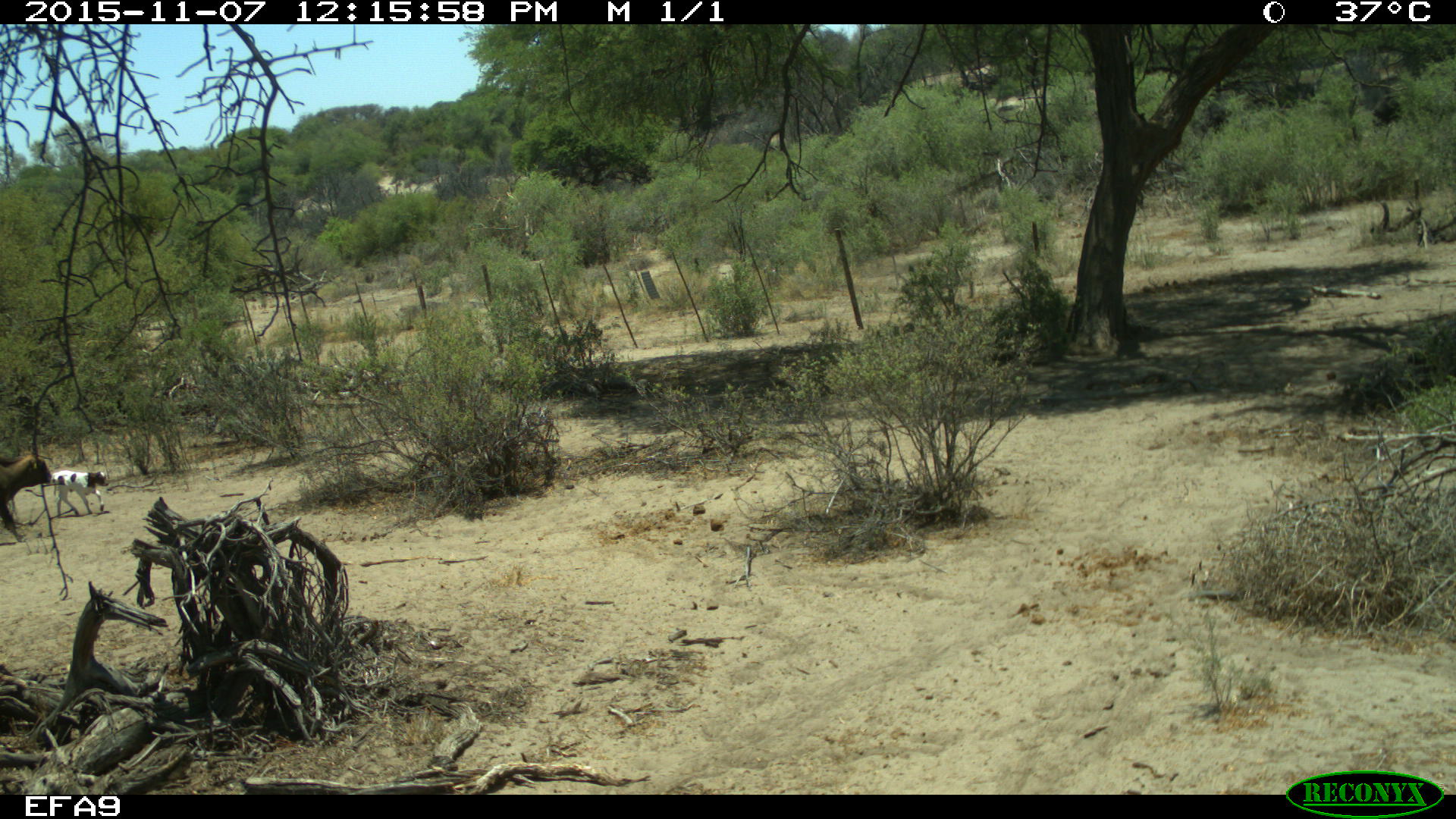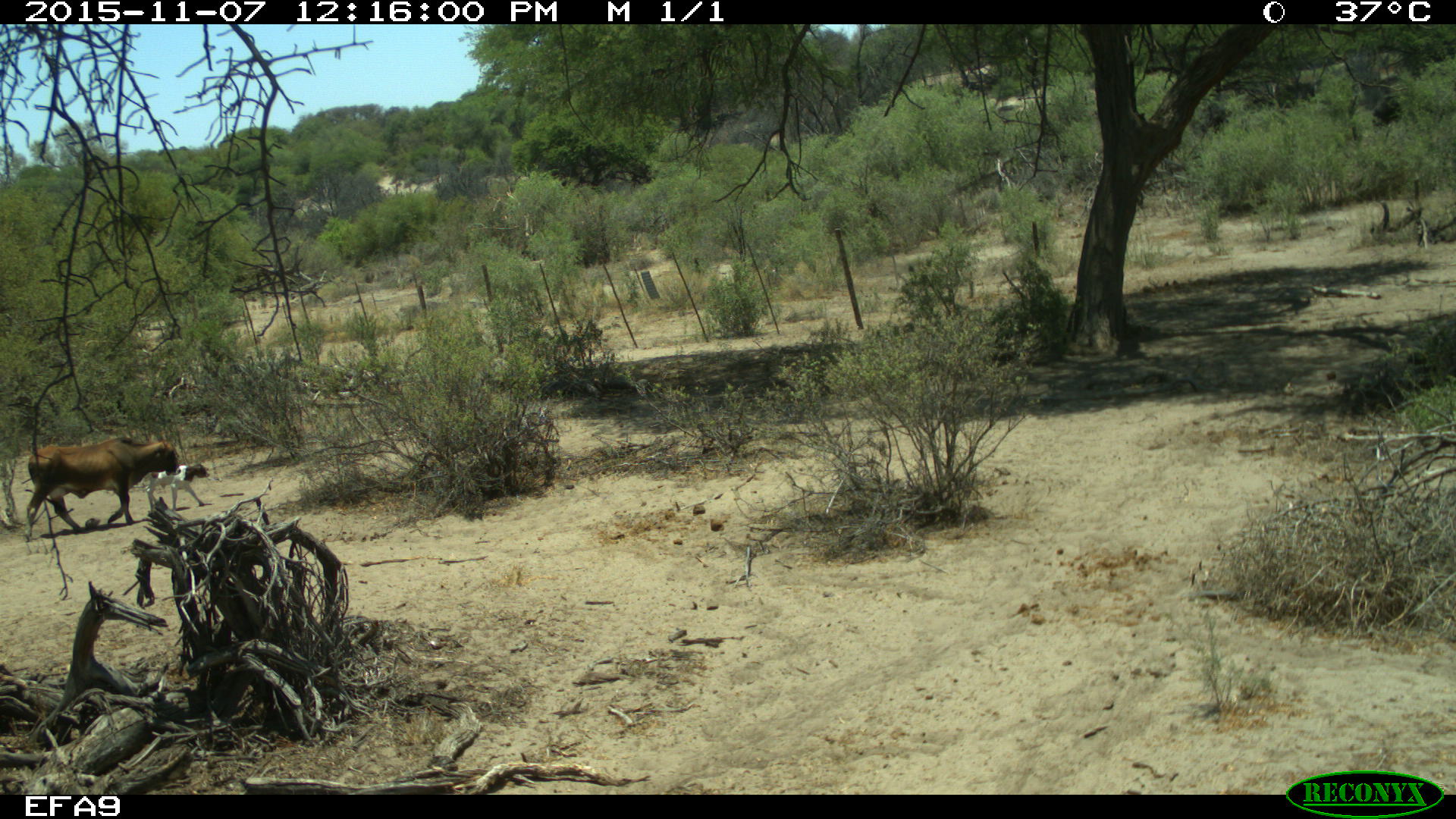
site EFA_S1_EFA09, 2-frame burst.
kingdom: Animalia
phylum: Chordata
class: Mammalia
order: Artiodactyla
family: Bovidae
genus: Bos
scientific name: Bos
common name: cattle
Cattle (Bos), count 2. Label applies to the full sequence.